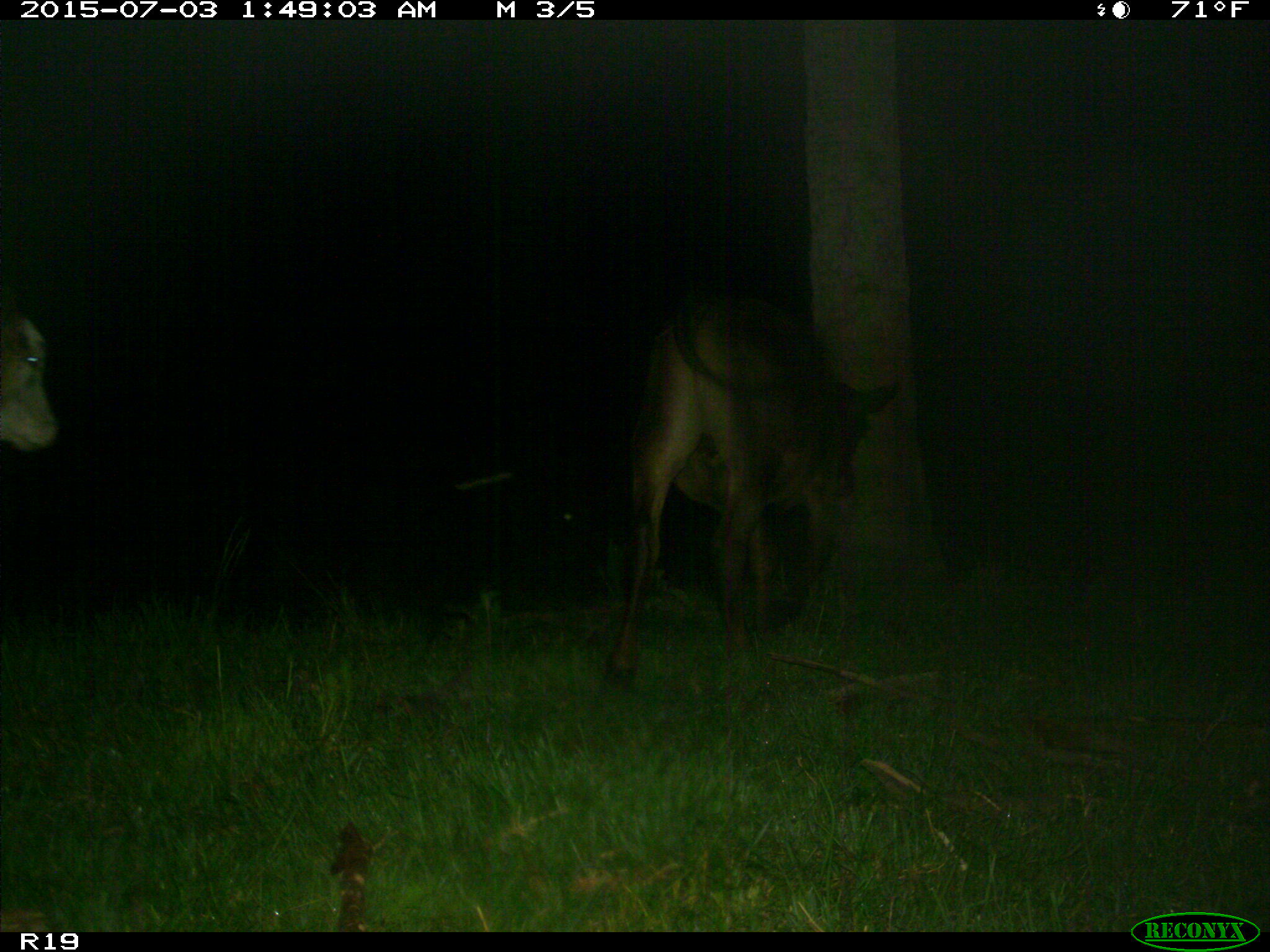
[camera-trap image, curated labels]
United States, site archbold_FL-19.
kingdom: Animalia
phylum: Chordata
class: Mammalia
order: Artiodactyla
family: Bovidae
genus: Bos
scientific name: Bos taurus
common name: domestic cow